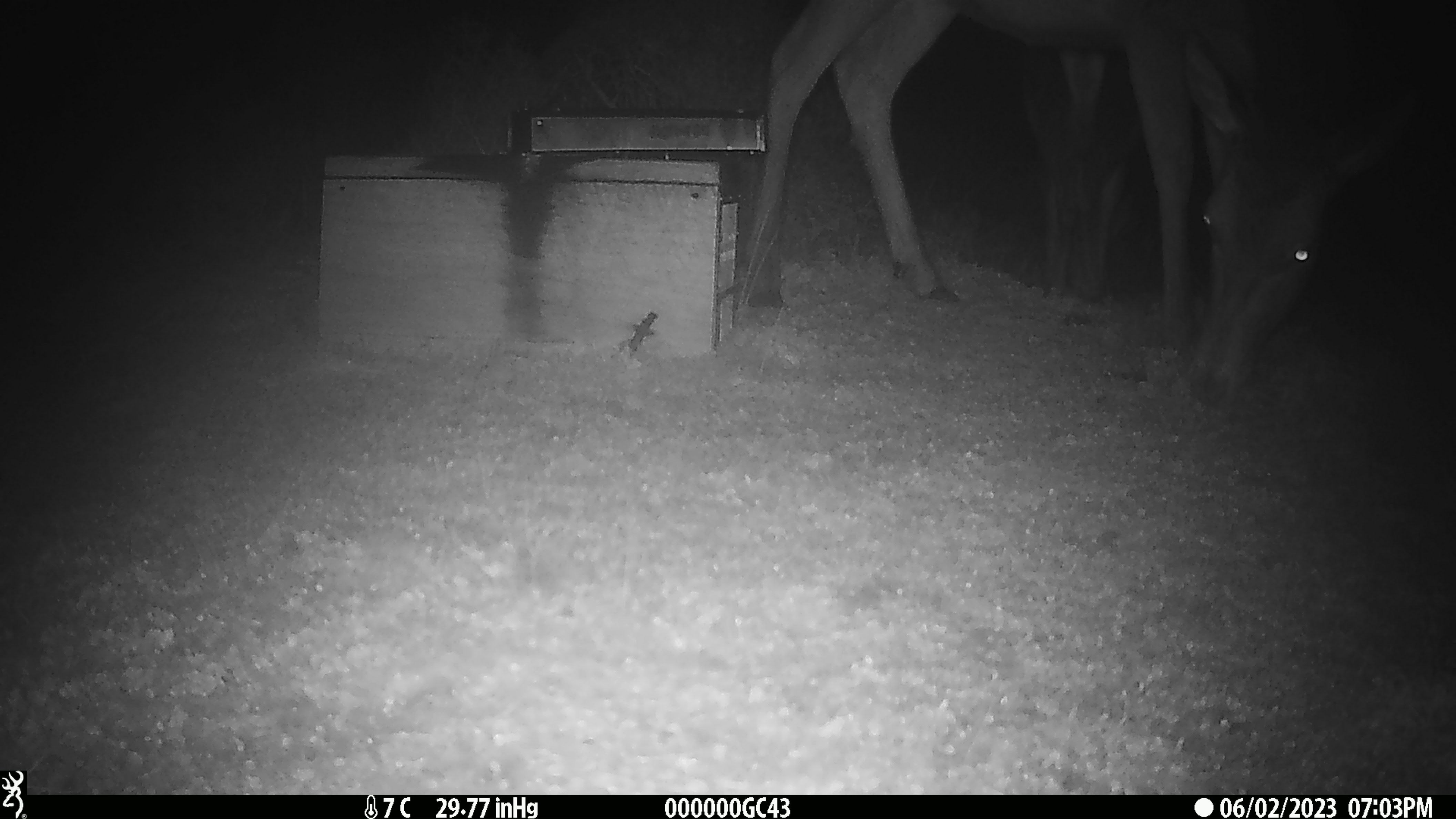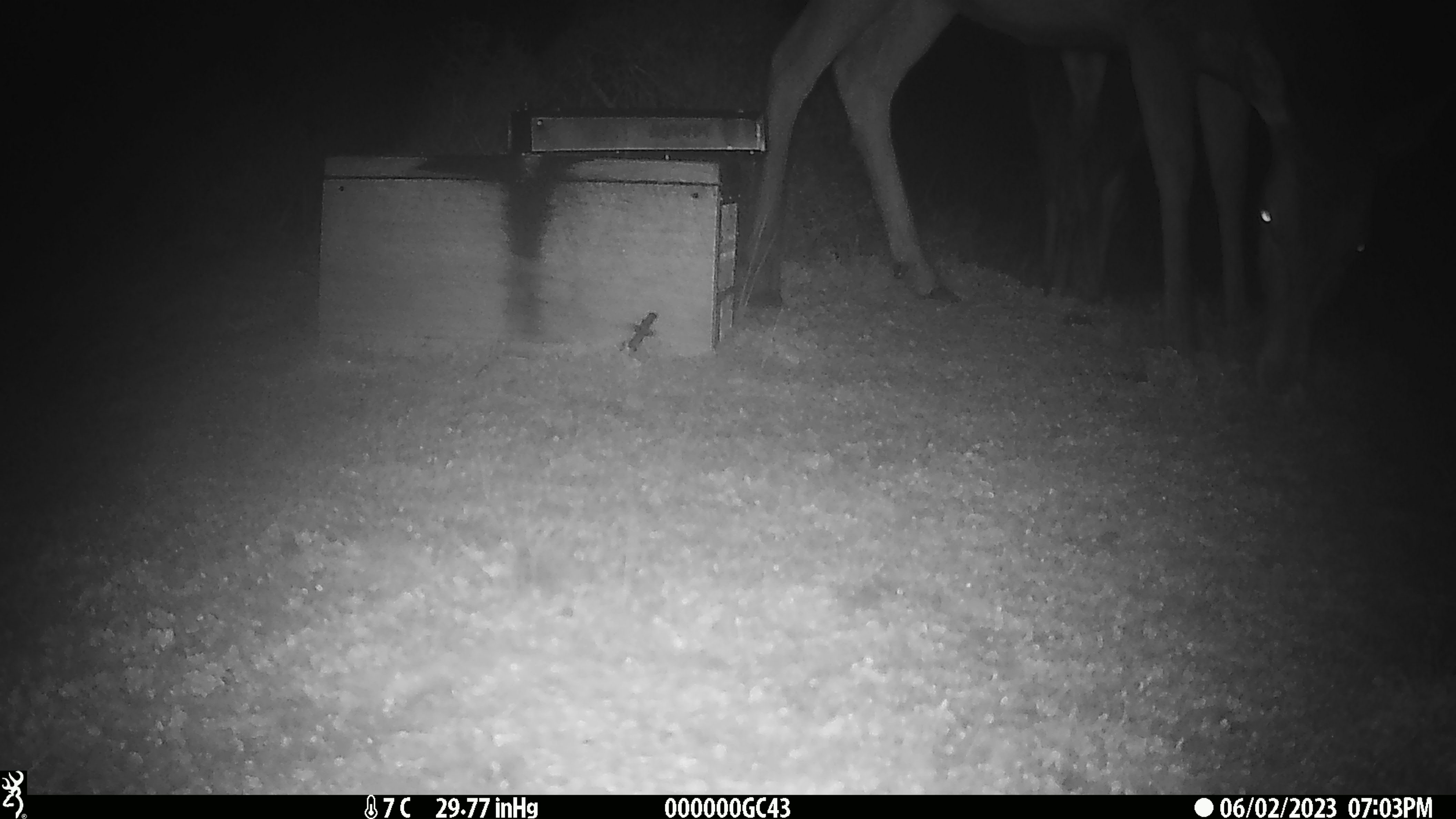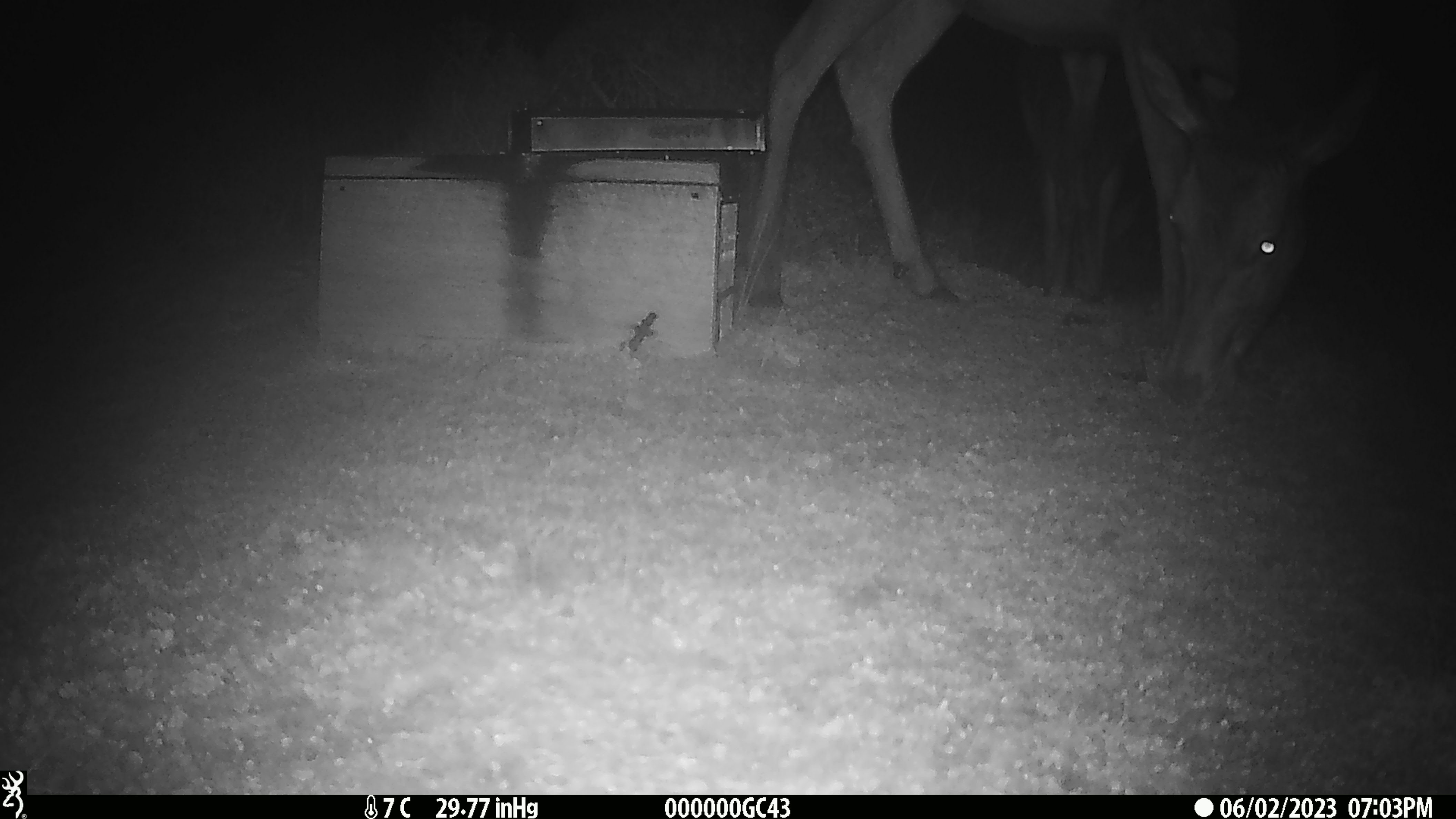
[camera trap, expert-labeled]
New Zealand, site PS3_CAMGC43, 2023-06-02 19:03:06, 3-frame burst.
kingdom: Animalia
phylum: Chordata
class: Mammalia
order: Artiodactyla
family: Cervidae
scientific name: Cervidae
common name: deer